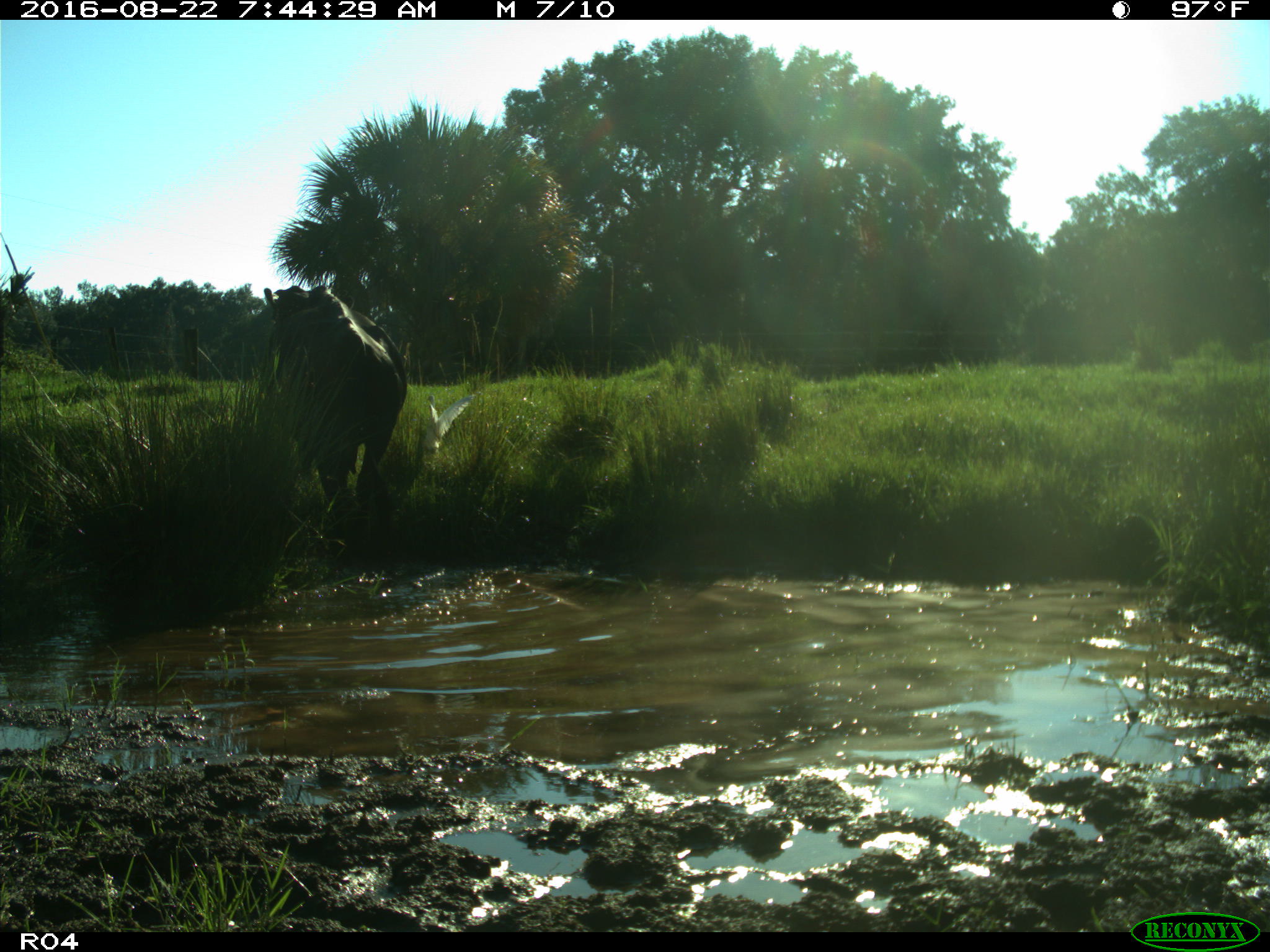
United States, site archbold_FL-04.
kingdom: Animalia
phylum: Chordata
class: Mammalia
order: Artiodactyla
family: Bovidae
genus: Bos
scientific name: Bos taurus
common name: domestic cow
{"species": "Bos taurus (domestic cow)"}